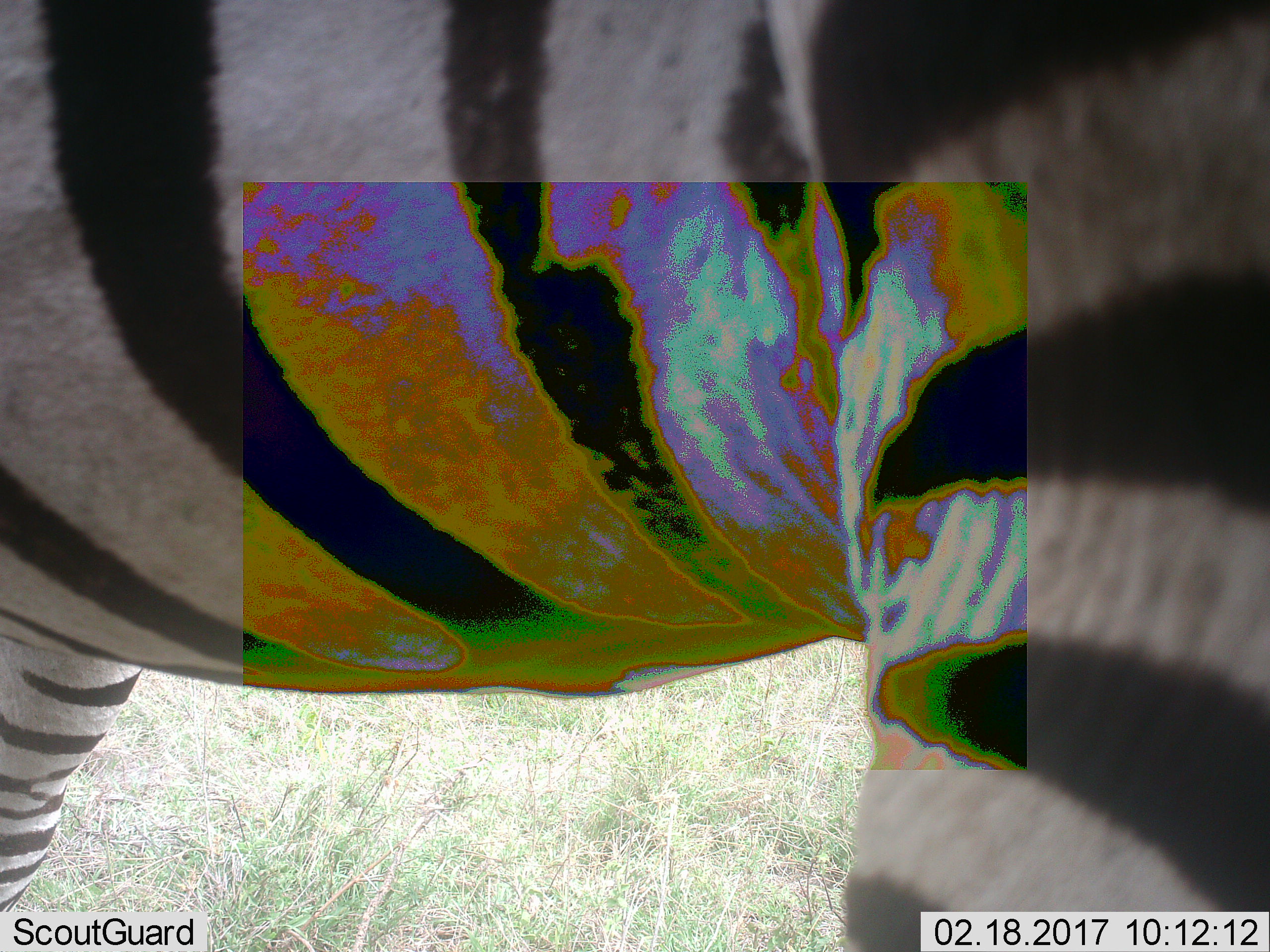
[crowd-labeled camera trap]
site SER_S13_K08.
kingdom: Animalia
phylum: Chordata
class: Mammalia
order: Perissodactyla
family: Equidae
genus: Equus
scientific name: Equus quagga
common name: plains zebra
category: zebraplains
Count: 1.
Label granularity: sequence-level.